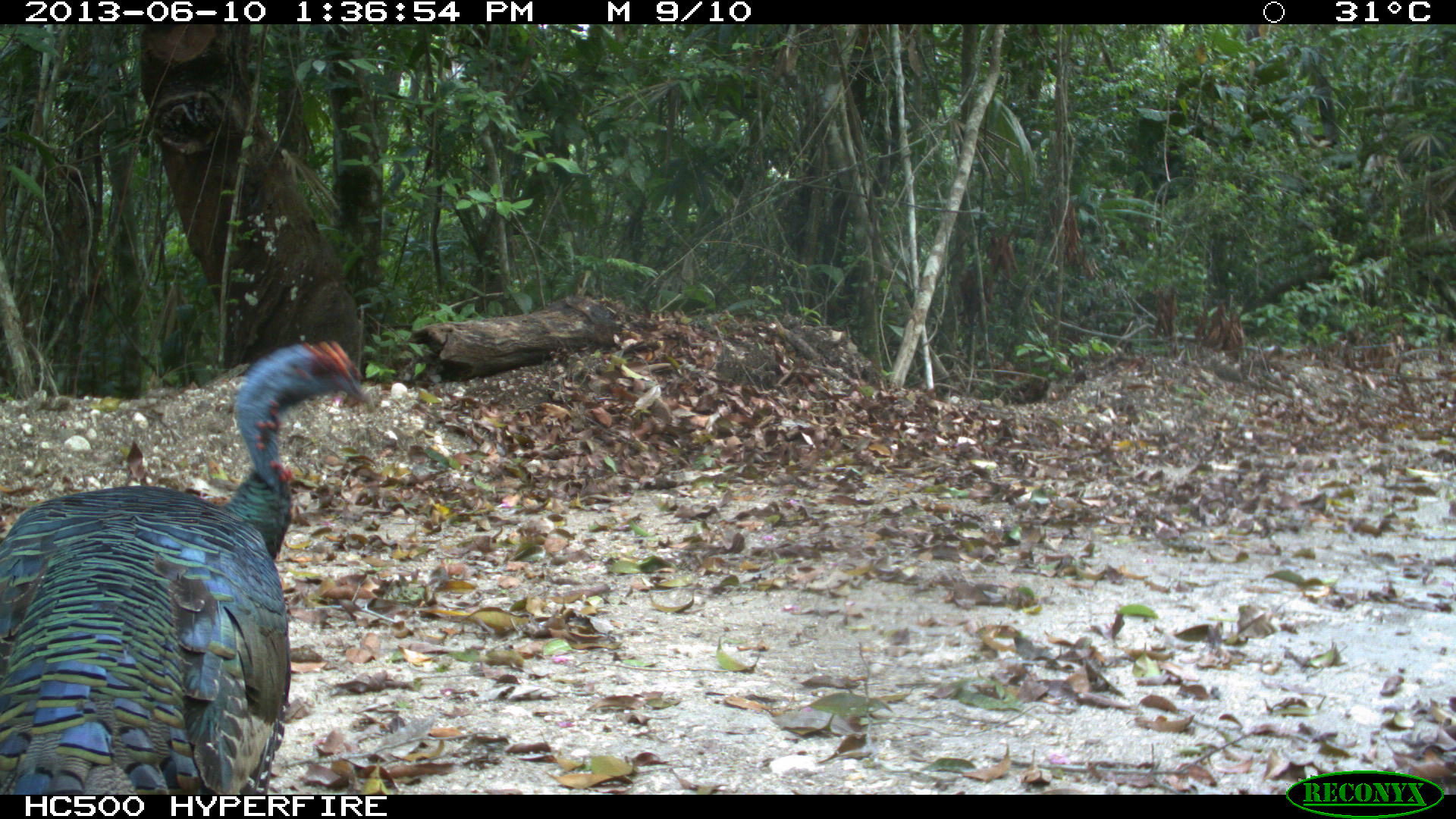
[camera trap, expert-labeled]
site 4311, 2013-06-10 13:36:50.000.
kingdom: Animalia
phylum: Chordata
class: Aves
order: Galliformes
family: Phasianidae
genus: Meleagris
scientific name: Meleagris ocellata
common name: ocellated turkey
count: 1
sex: male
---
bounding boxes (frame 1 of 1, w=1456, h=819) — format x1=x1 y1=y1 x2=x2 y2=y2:
meleagris ocellata: x1=0 y1=339 x2=374 y2=794